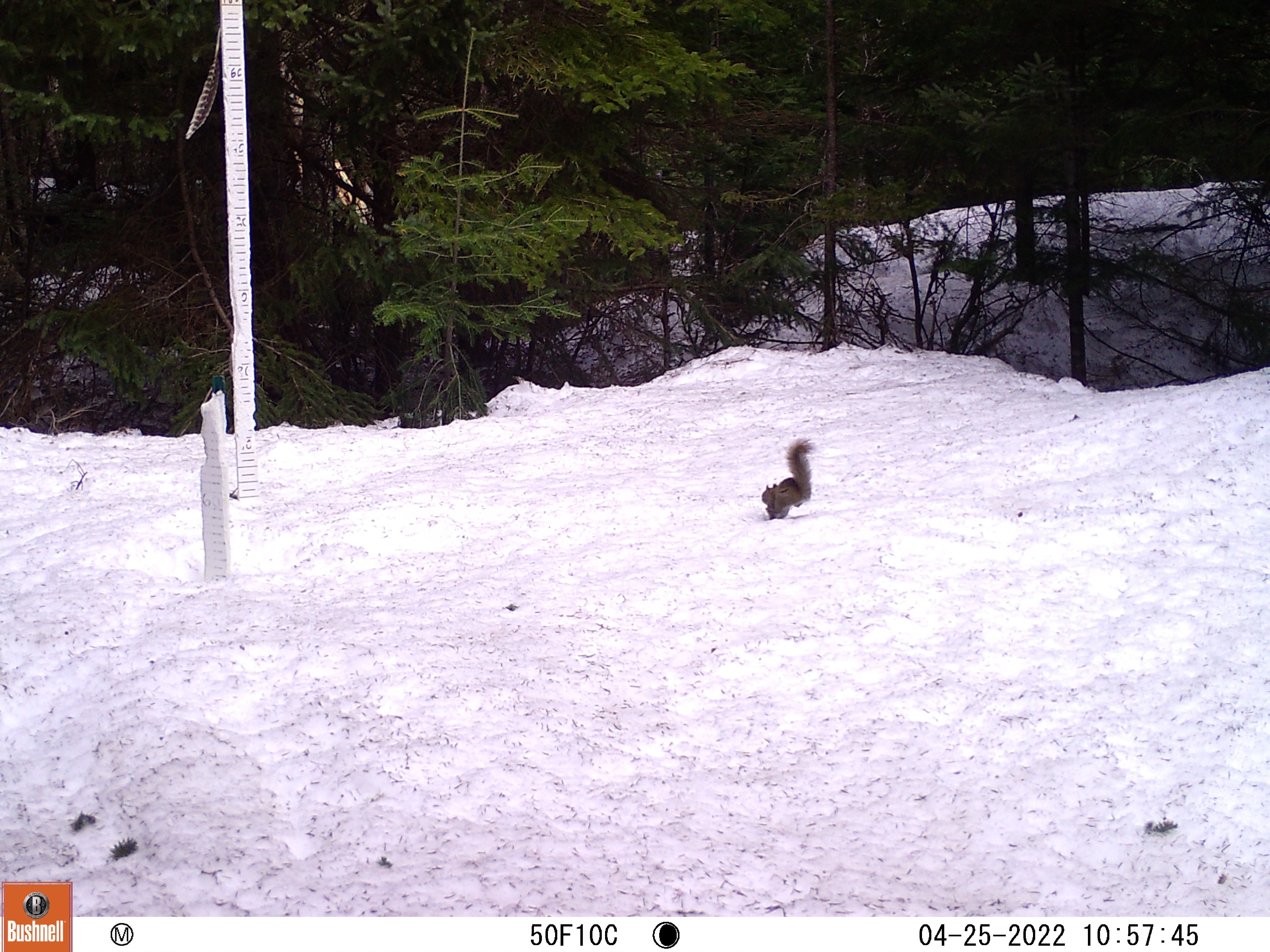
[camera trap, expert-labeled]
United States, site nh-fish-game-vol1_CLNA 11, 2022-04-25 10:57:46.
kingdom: Animalia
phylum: Chordata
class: Mammalia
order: Rodentia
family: Sciuridae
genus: Sciurus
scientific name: Sciurus carolinensis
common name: gray squirrel